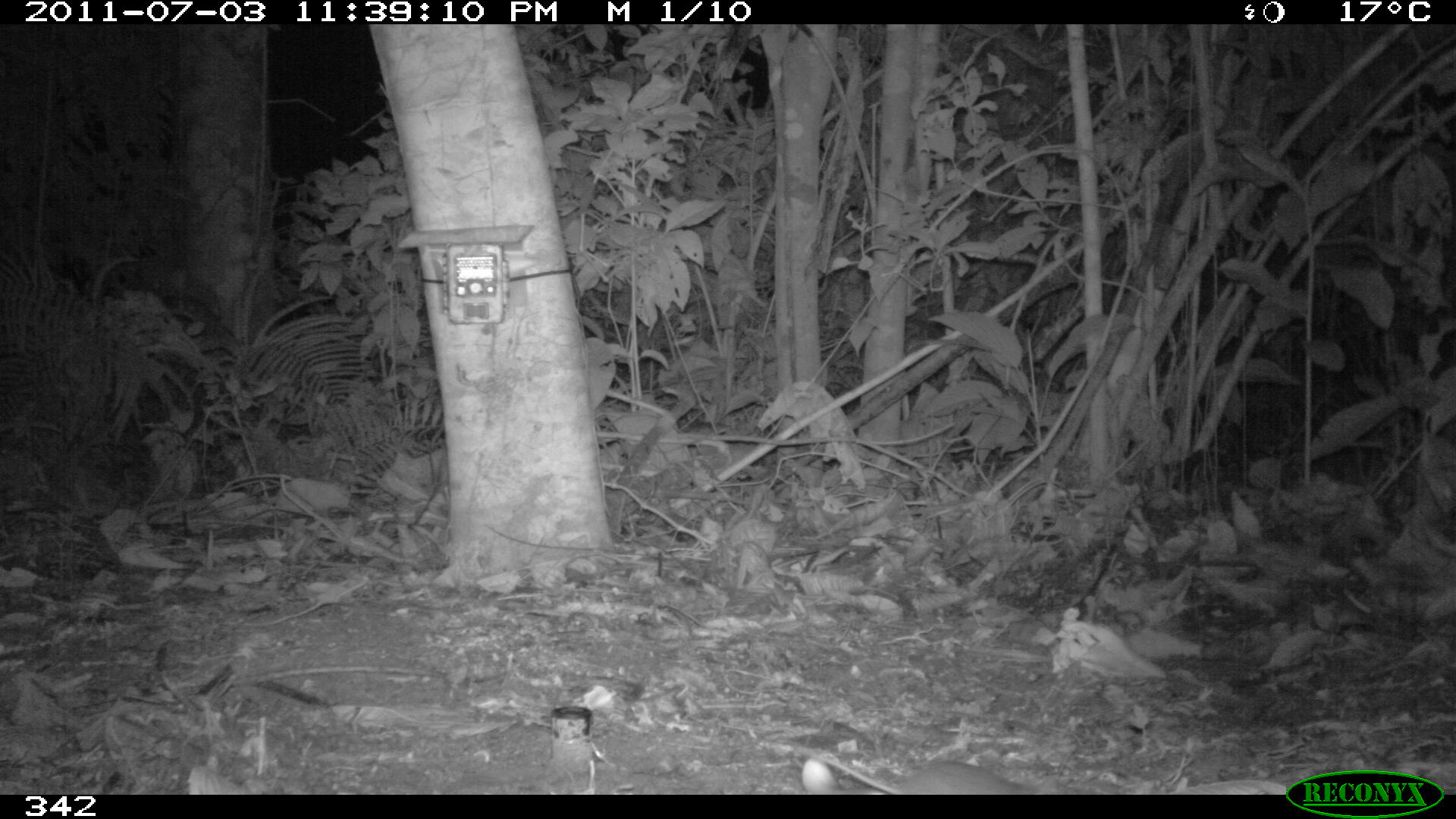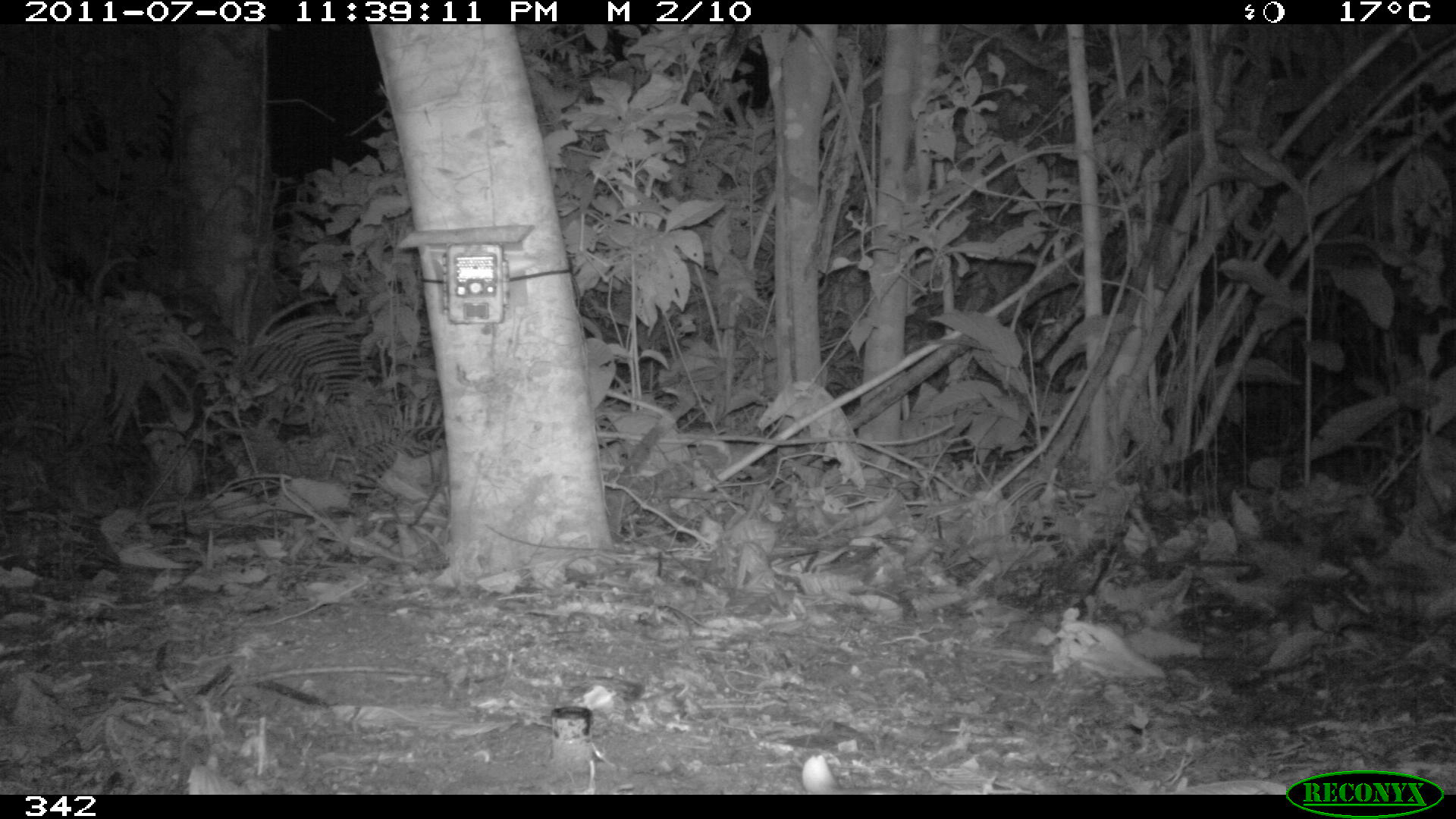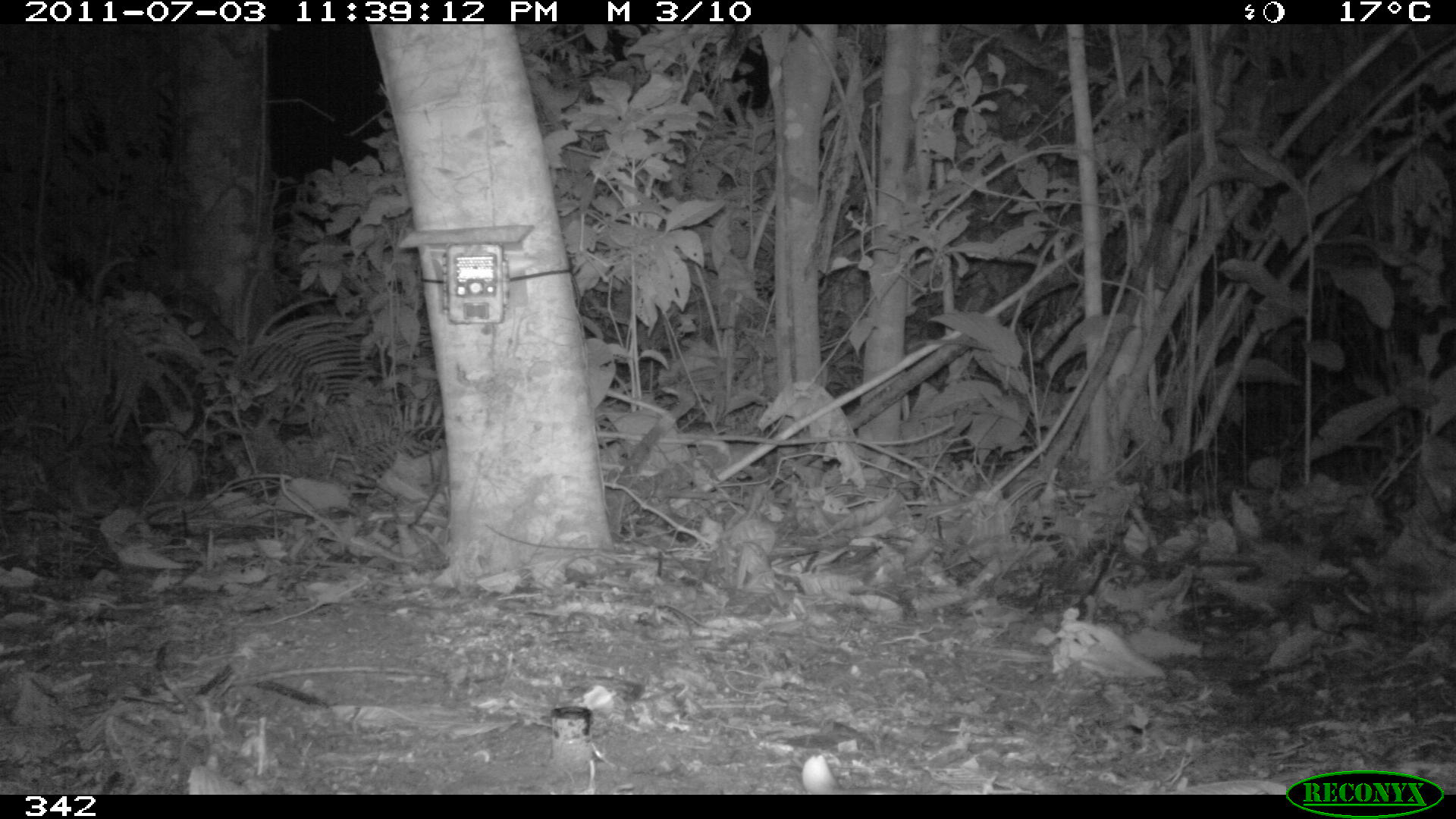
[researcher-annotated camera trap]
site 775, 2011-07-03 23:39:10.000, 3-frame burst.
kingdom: Animalia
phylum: Chordata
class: Mammalia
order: Rodentia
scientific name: Rodentia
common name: rodents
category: unknown rodent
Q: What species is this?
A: Unknown rodent (rodents) (Rodentia).